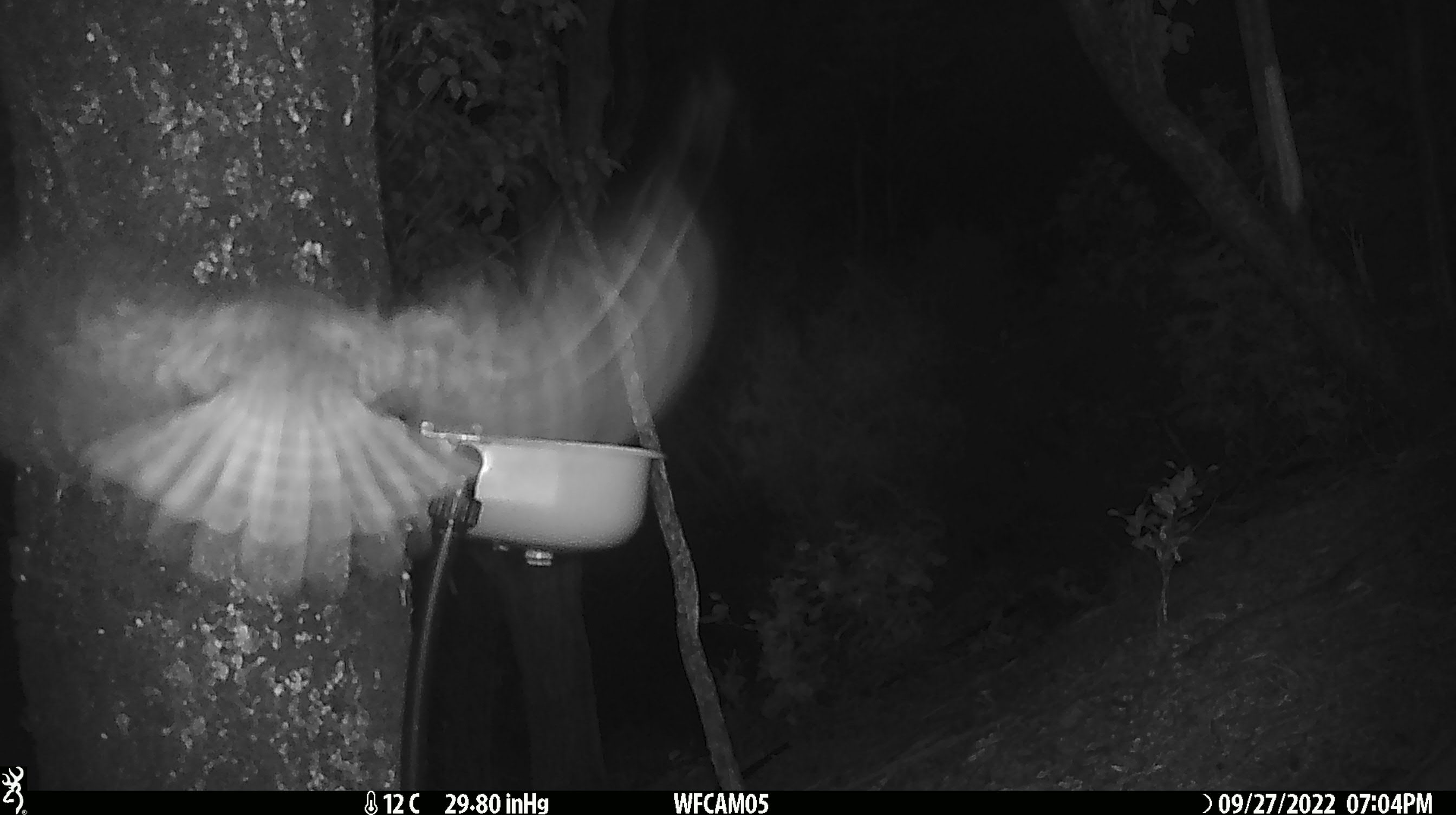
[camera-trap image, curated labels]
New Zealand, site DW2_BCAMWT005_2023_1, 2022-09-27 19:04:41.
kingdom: Animalia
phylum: Chordata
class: Aves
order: Strigiformes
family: Strigidae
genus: Ninox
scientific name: Ninox novaeseelandiae novaeseelandiae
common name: morepork